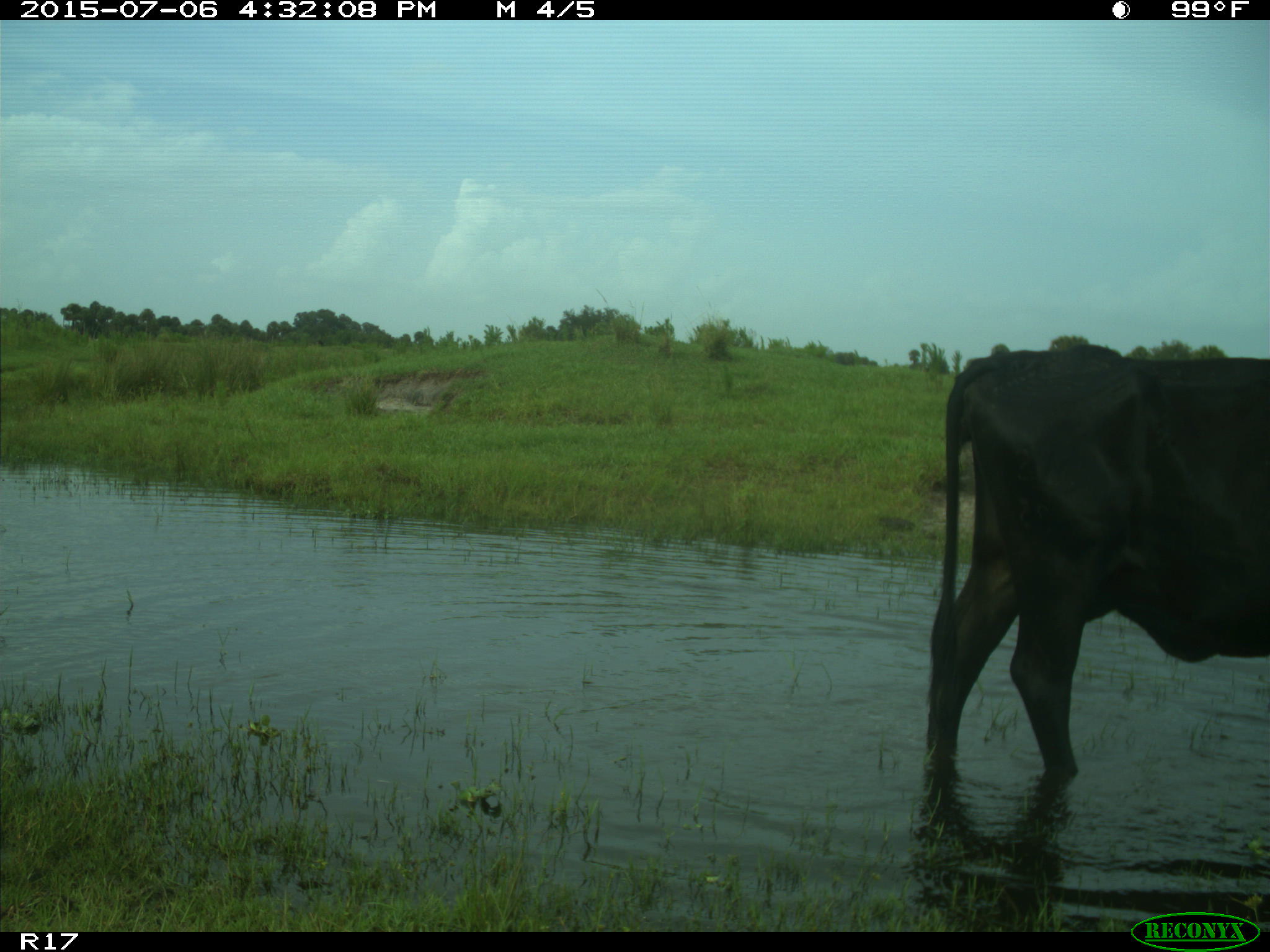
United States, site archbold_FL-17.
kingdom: Animalia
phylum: Chordata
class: Mammalia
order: Artiodactyla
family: Bovidae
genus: Bos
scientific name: Bos taurus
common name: domestic cow